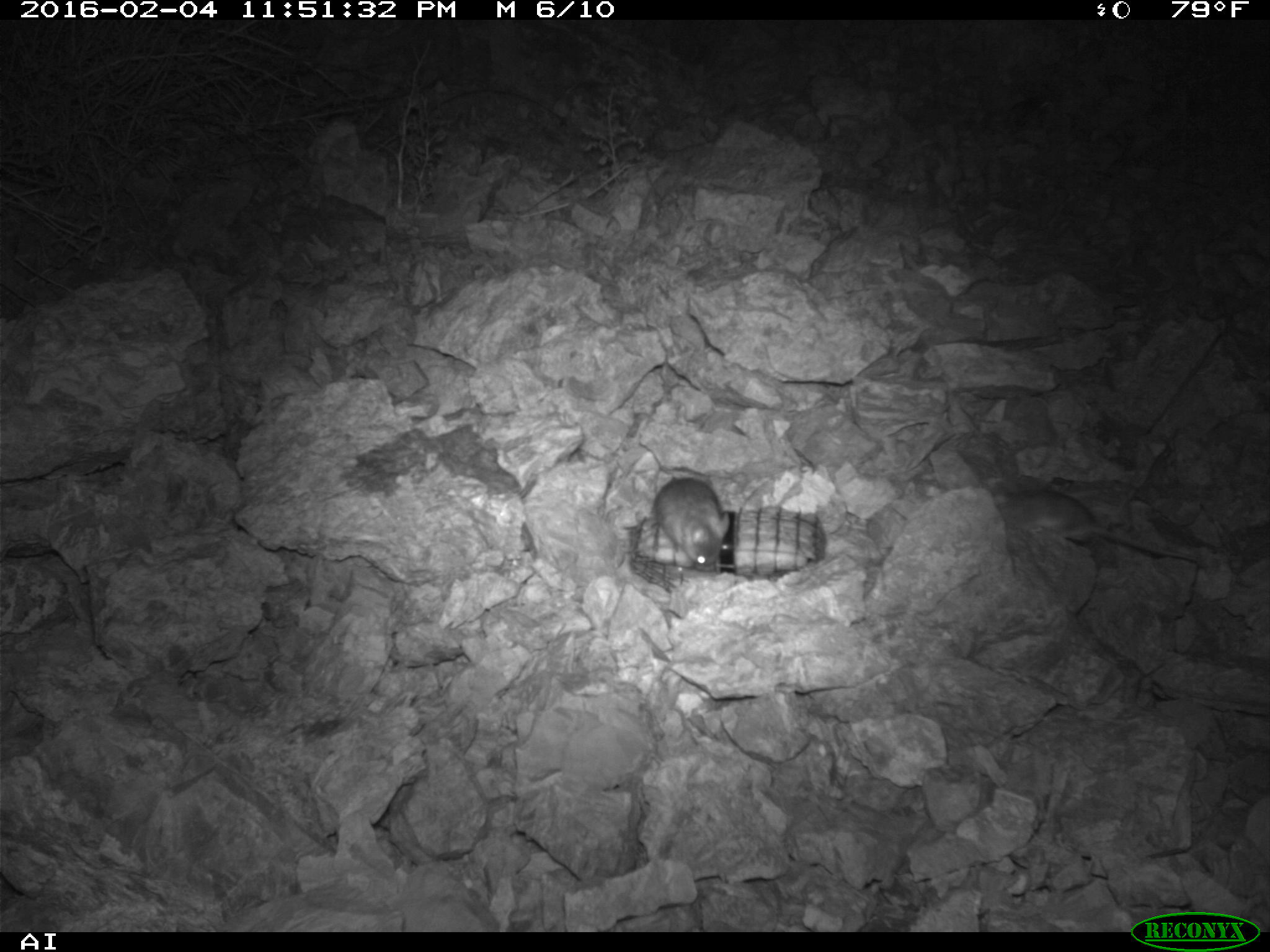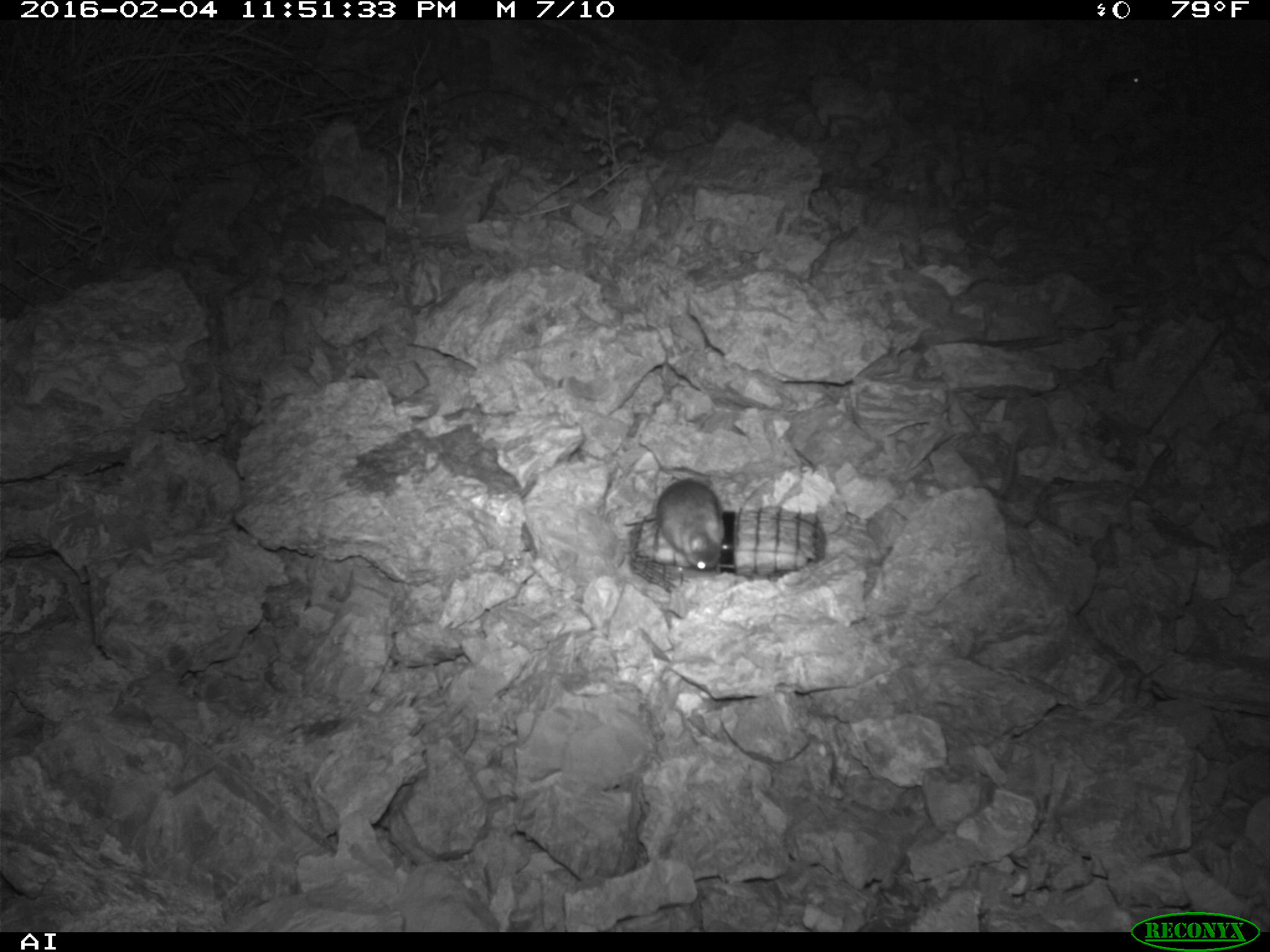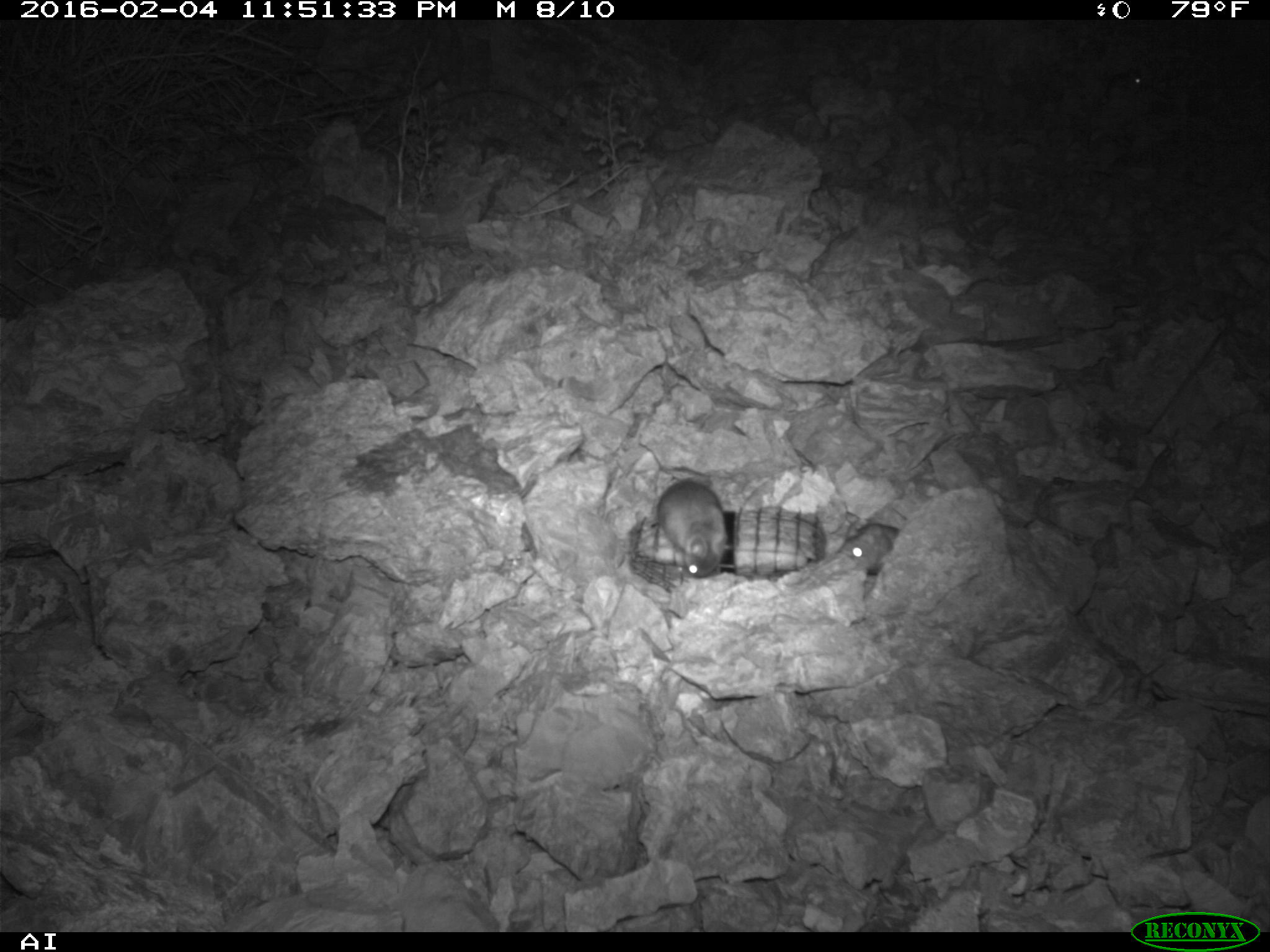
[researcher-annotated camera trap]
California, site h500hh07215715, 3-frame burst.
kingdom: Animalia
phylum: Chordata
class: Mammalia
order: Rodentia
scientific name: Rodentia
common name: rodent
Rodent (Rodentia).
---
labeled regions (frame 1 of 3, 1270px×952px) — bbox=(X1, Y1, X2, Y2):
rodent: bbox=(655, 478, 730, 571)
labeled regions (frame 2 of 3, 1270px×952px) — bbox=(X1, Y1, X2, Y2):
rodent: bbox=(656, 479, 725, 570); bbox=(1105, 69, 1143, 95)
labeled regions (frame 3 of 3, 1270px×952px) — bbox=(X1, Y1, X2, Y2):
rodent: bbox=(638, 433, 727, 576); bbox=(836, 524, 899, 575); bbox=(1105, 67, 1141, 98)